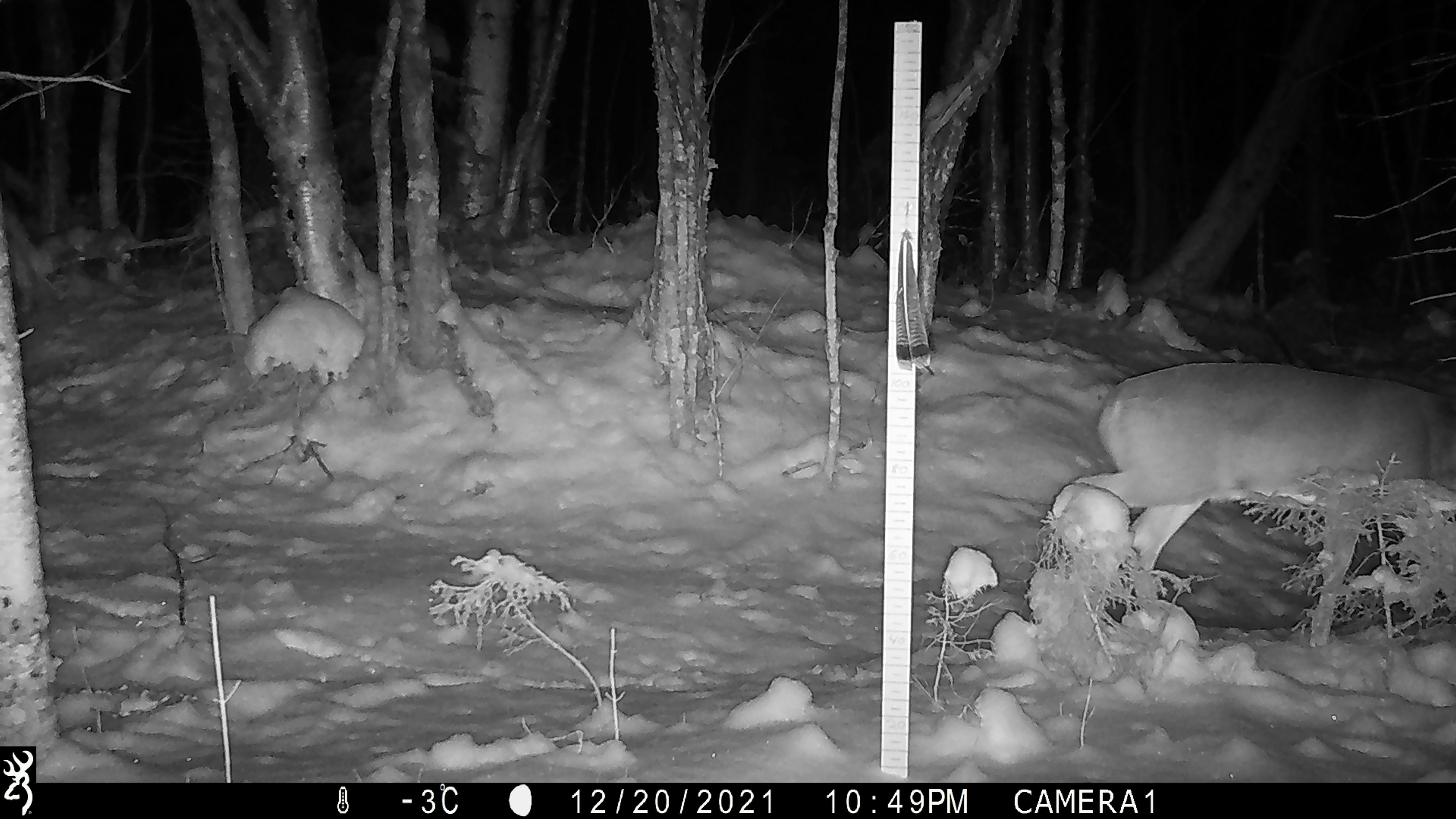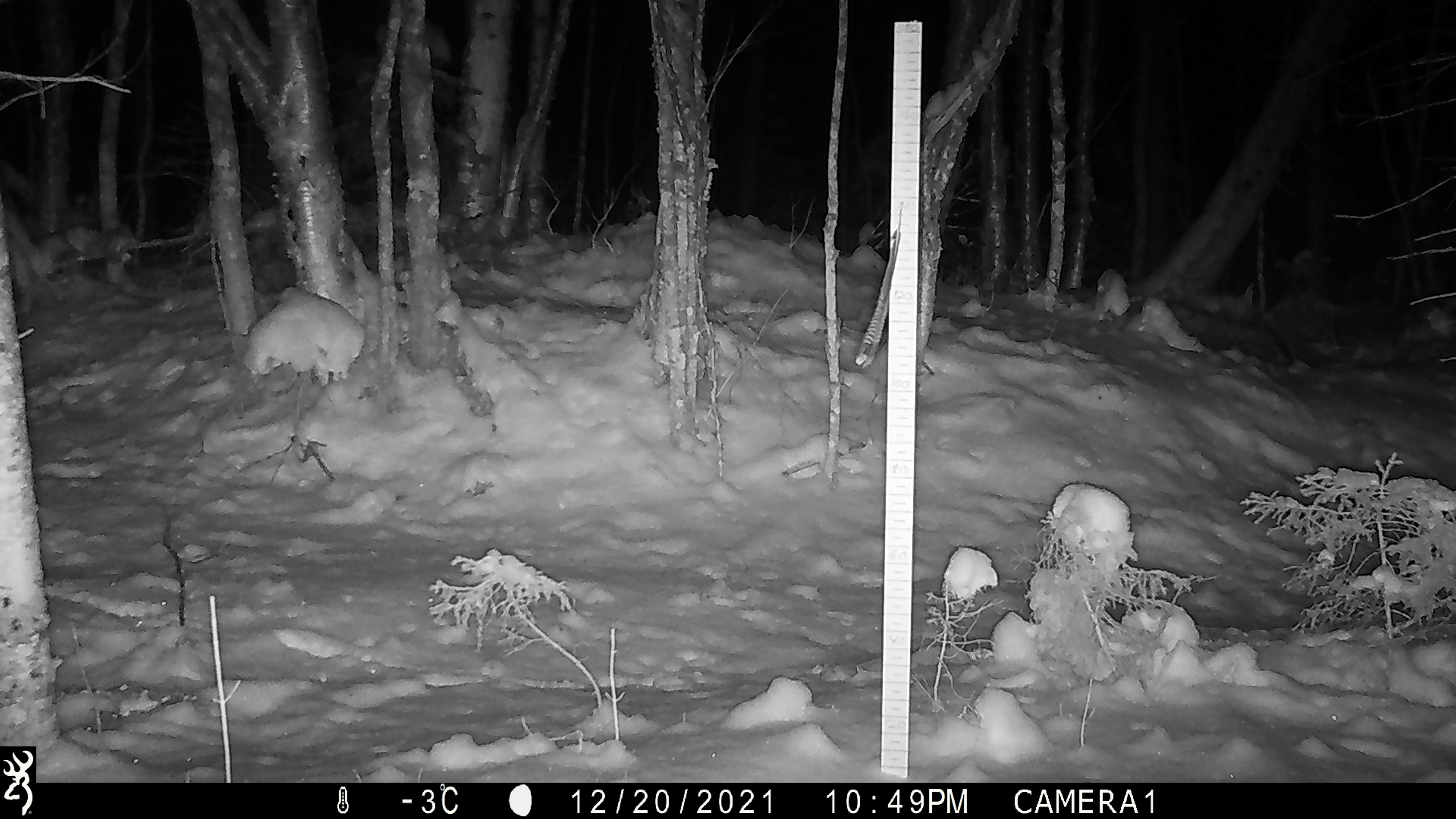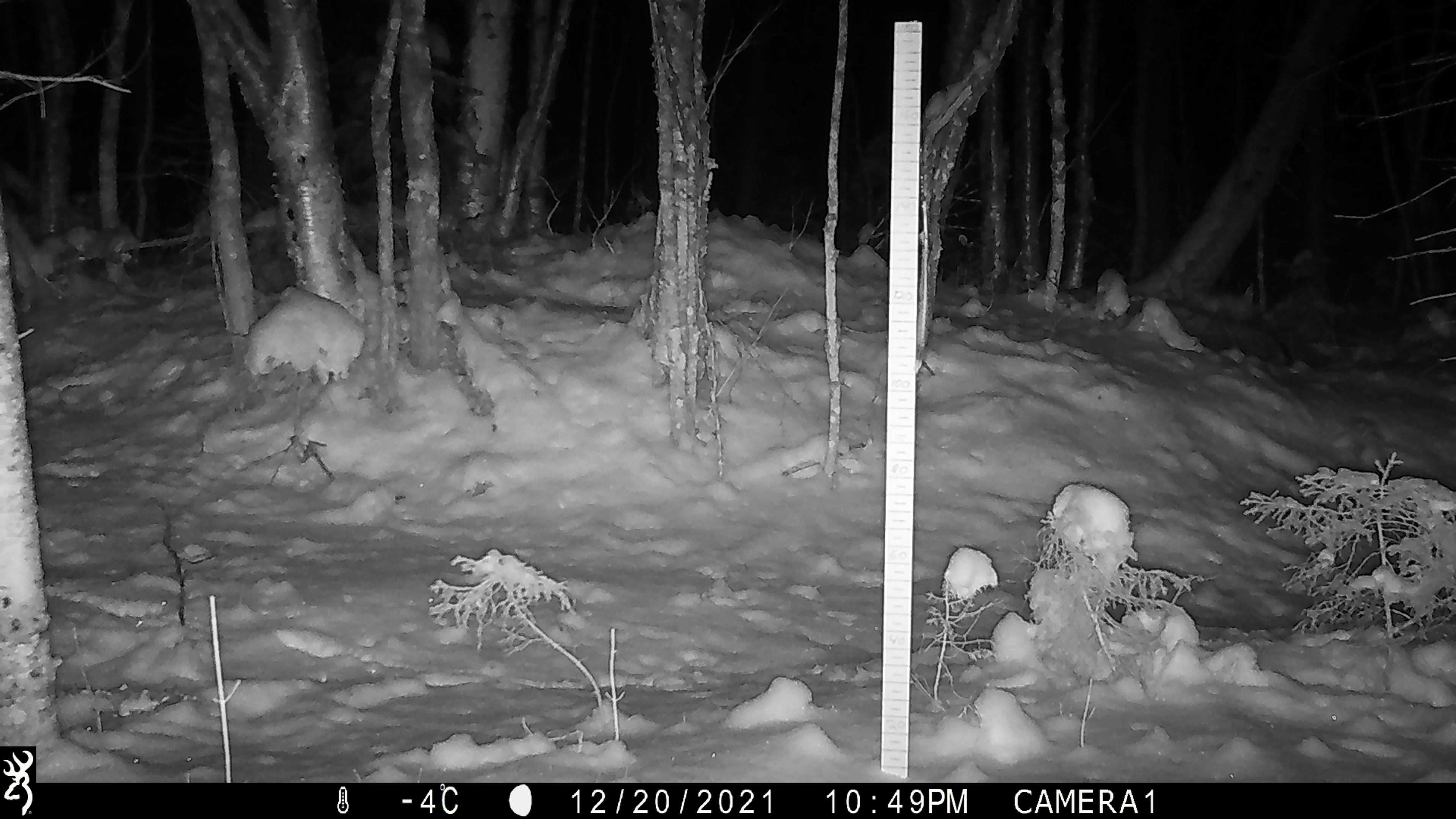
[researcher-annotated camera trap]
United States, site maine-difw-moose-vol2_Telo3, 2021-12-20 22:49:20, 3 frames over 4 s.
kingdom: Animalia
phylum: Chordata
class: Mammalia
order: Artiodactyla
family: Cervidae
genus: Odocoileus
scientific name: Odocoileus virginianus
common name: white-tailed deer